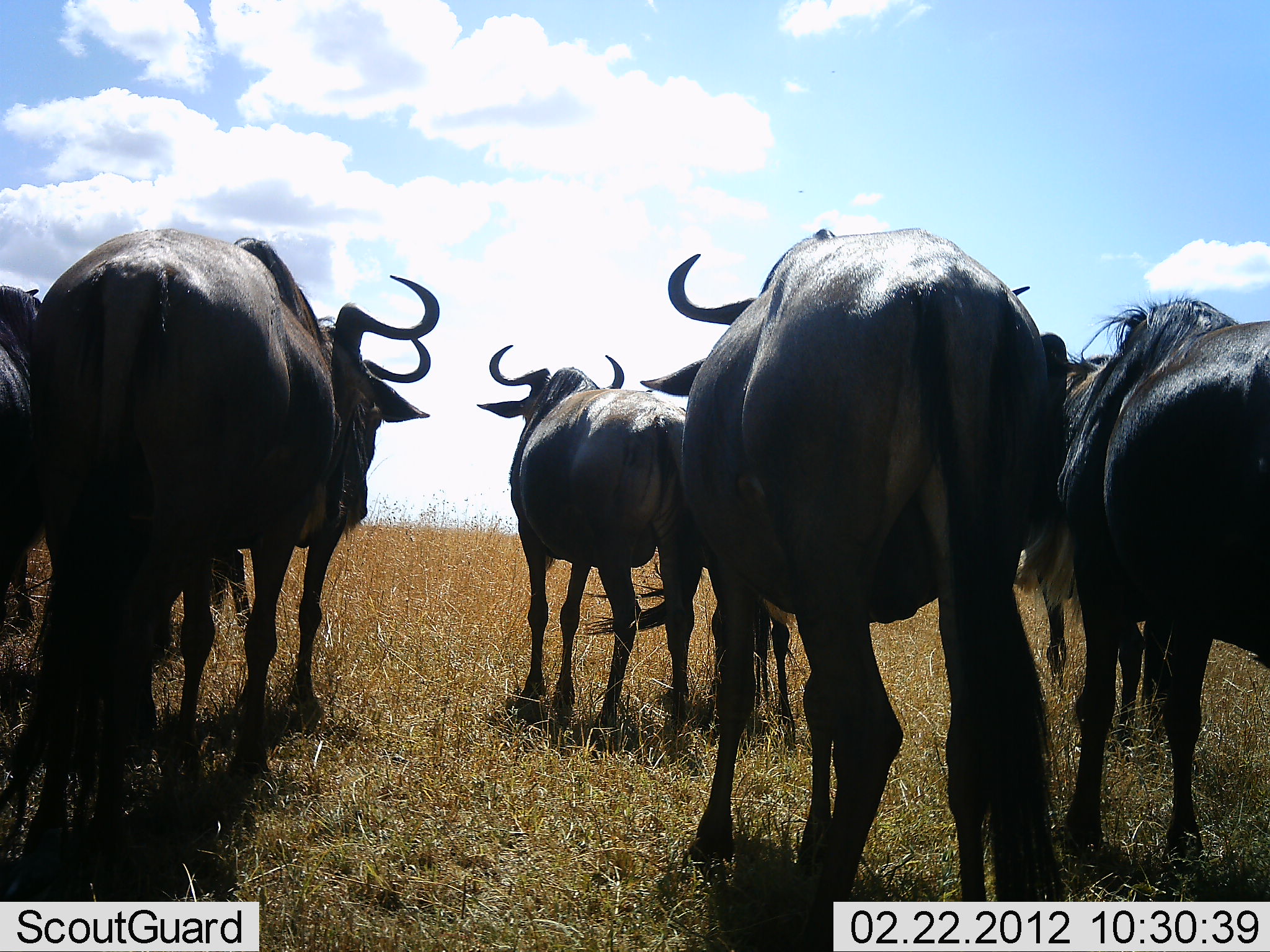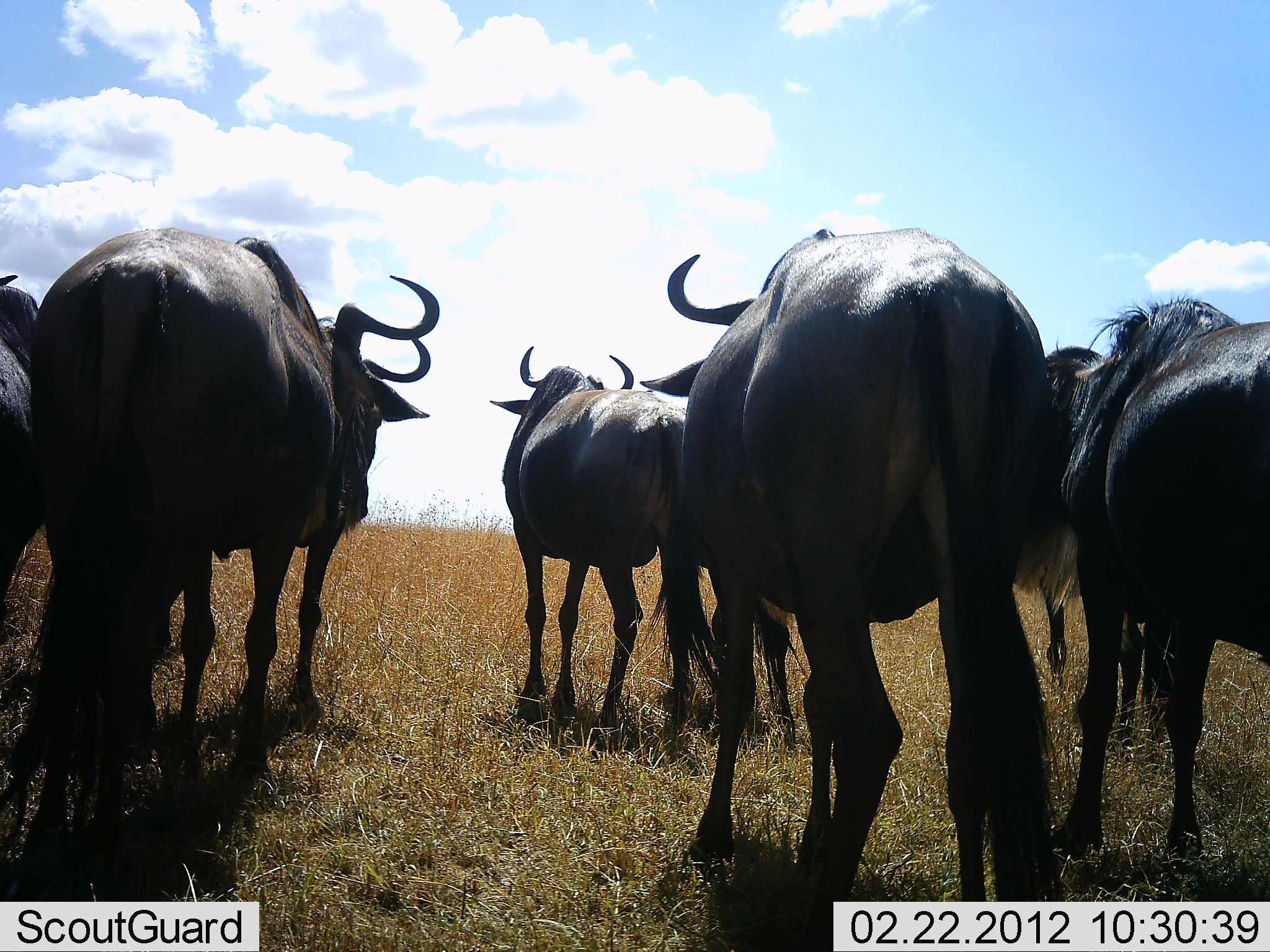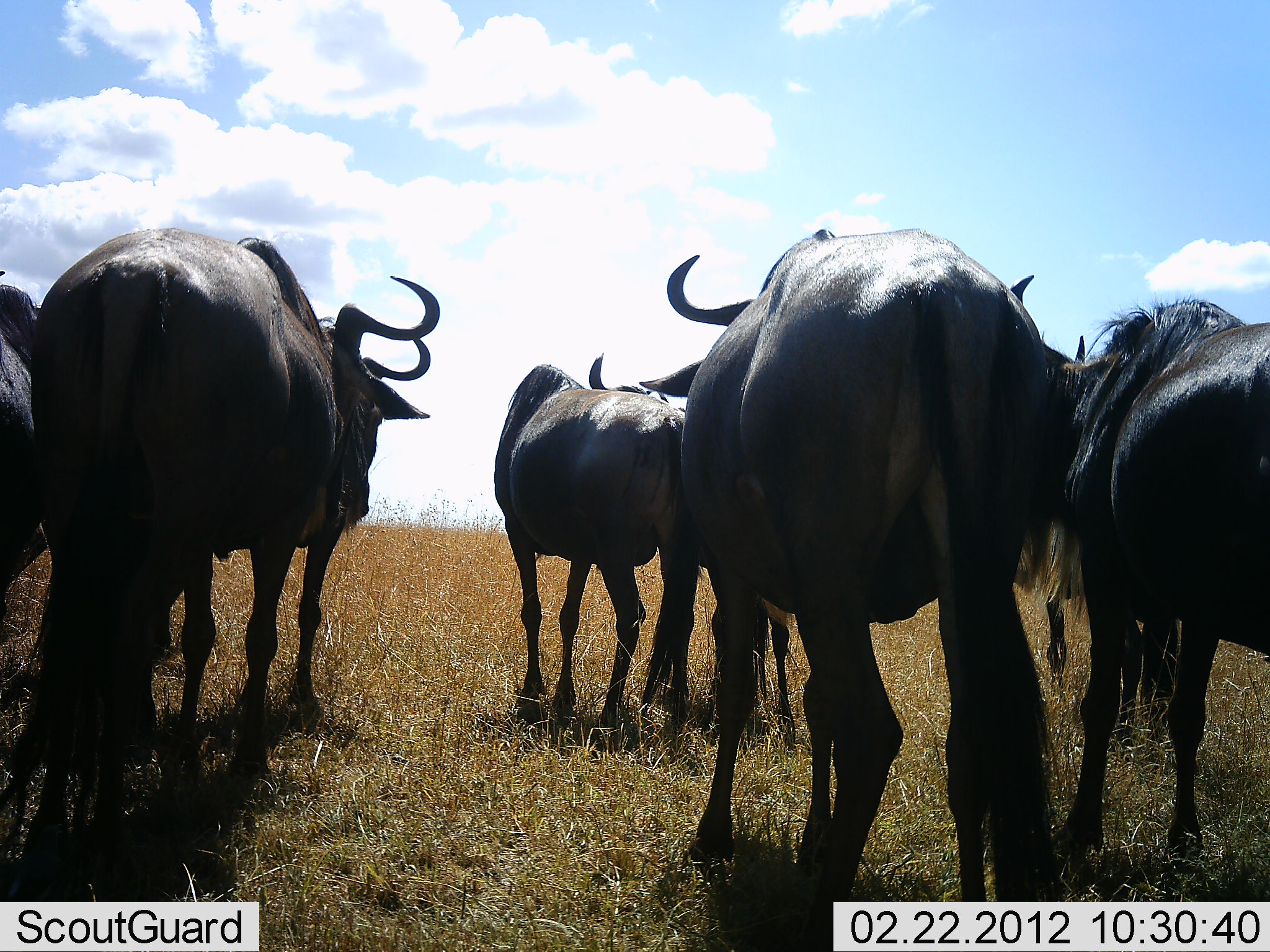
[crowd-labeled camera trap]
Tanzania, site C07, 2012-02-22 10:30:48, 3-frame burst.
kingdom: Animalia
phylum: Chordata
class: Mammalia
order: Artiodactyla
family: Bovidae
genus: Connochaetes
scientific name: Connochaetes taurinus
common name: blue wildebeest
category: wildebeest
Wildebeest (blue wildebeest) (Connochaetes taurinus), count 7. Behavior (volunteer vote fractions): standing 88%, resting 7%, moving 15%, interacting 7%. Young present (vote fraction): 0%. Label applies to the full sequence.